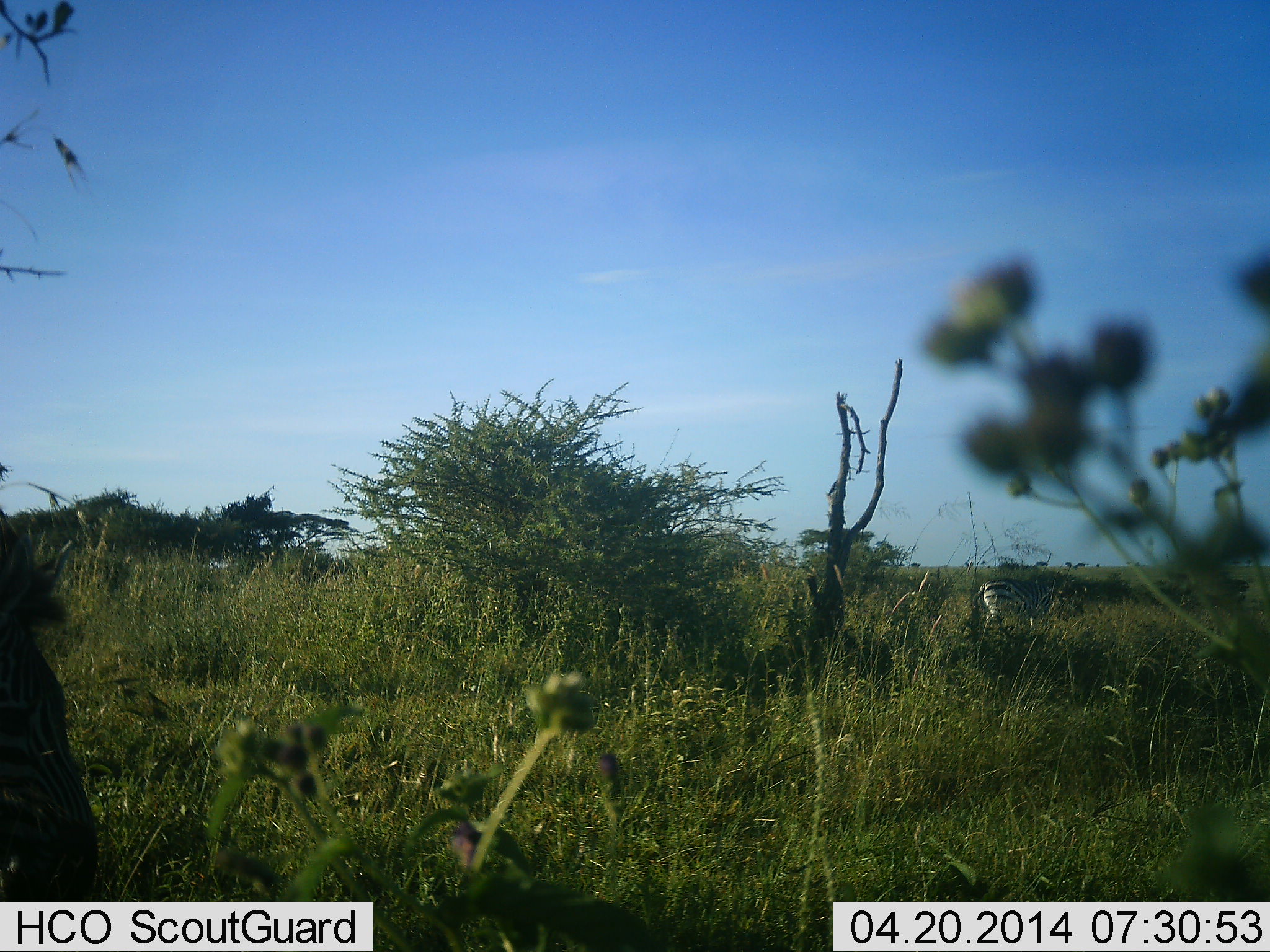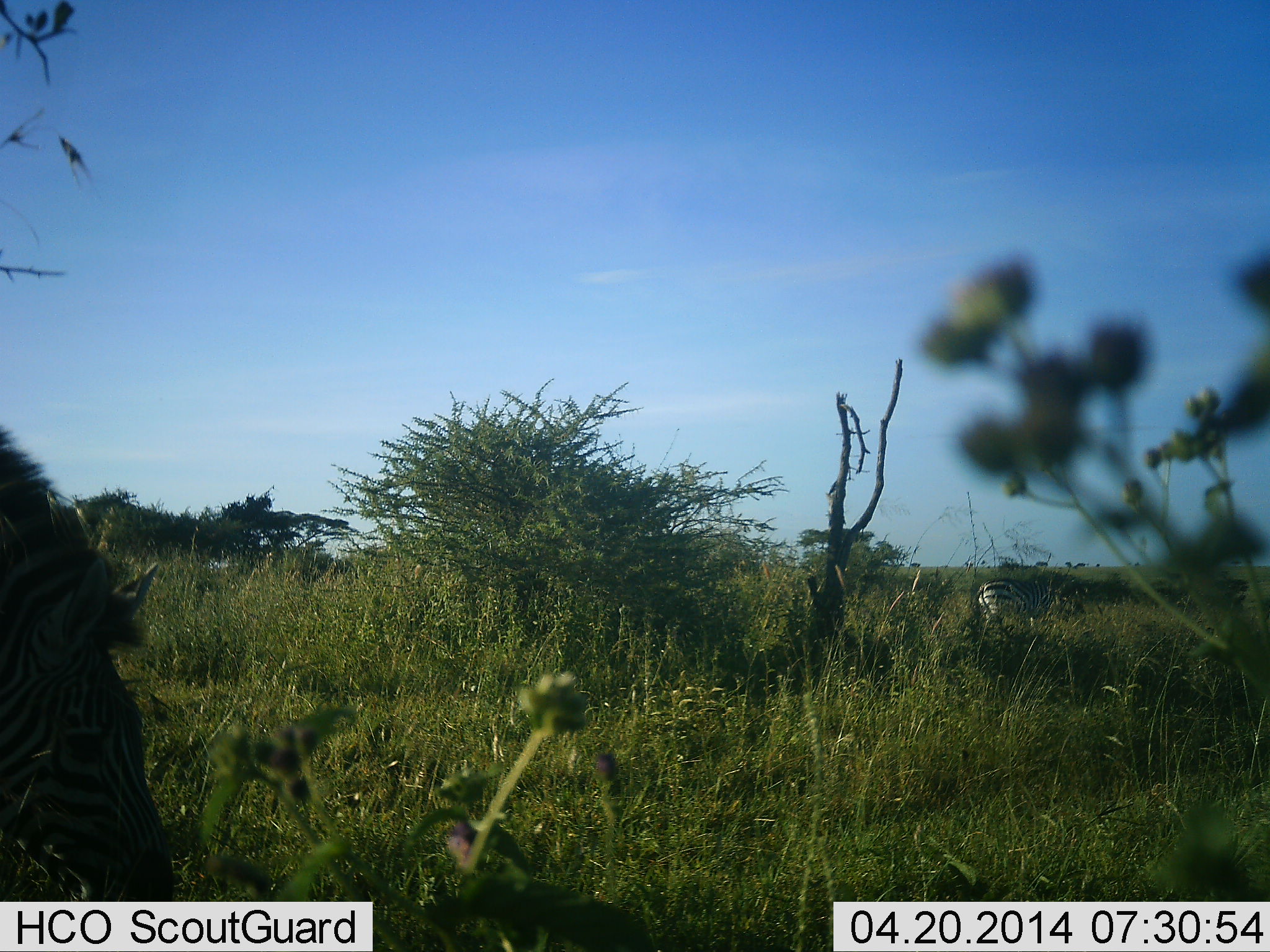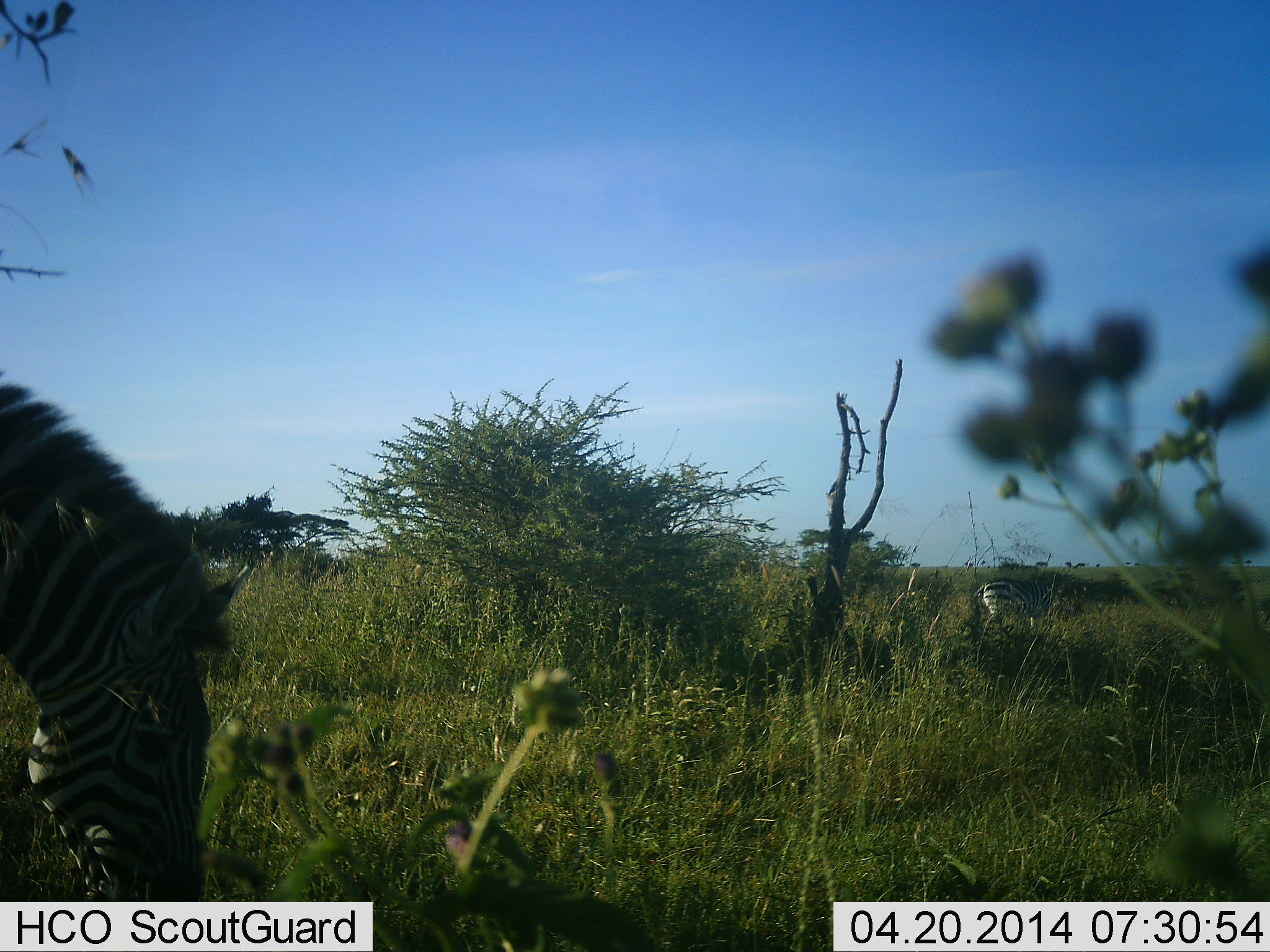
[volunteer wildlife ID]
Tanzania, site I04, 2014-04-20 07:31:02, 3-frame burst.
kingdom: Animalia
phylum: Chordata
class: Mammalia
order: Perissodactyla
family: Equidae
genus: Equus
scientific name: Equus quagga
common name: plains zebra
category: zebra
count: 2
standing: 32%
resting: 2%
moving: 25%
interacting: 0%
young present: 0%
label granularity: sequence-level